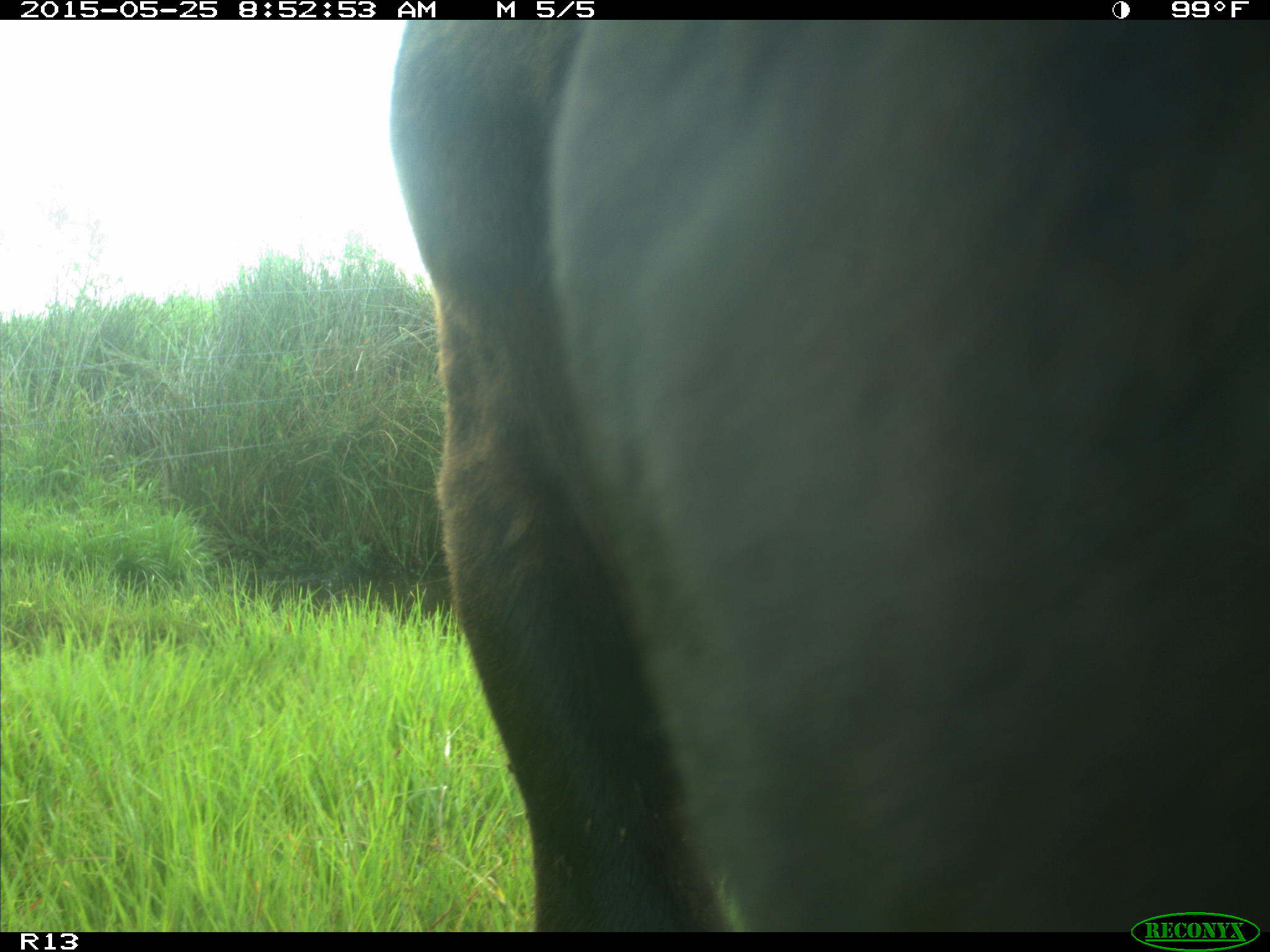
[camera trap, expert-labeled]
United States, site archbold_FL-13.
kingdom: Animalia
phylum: Chordata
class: Mammalia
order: Artiodactyla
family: Bovidae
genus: Bos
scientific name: Bos taurus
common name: domestic cow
Bos taurus (domestic cow).